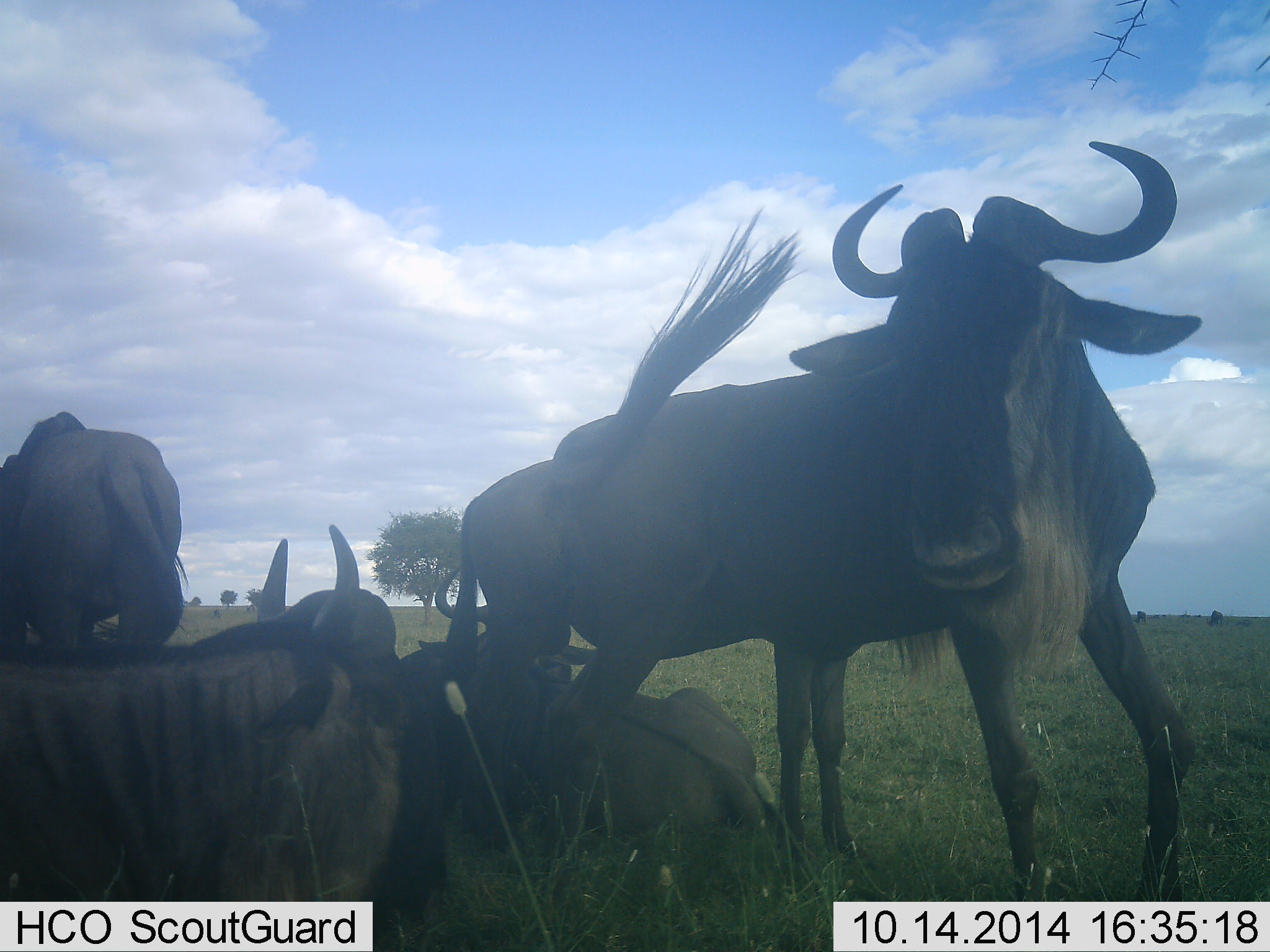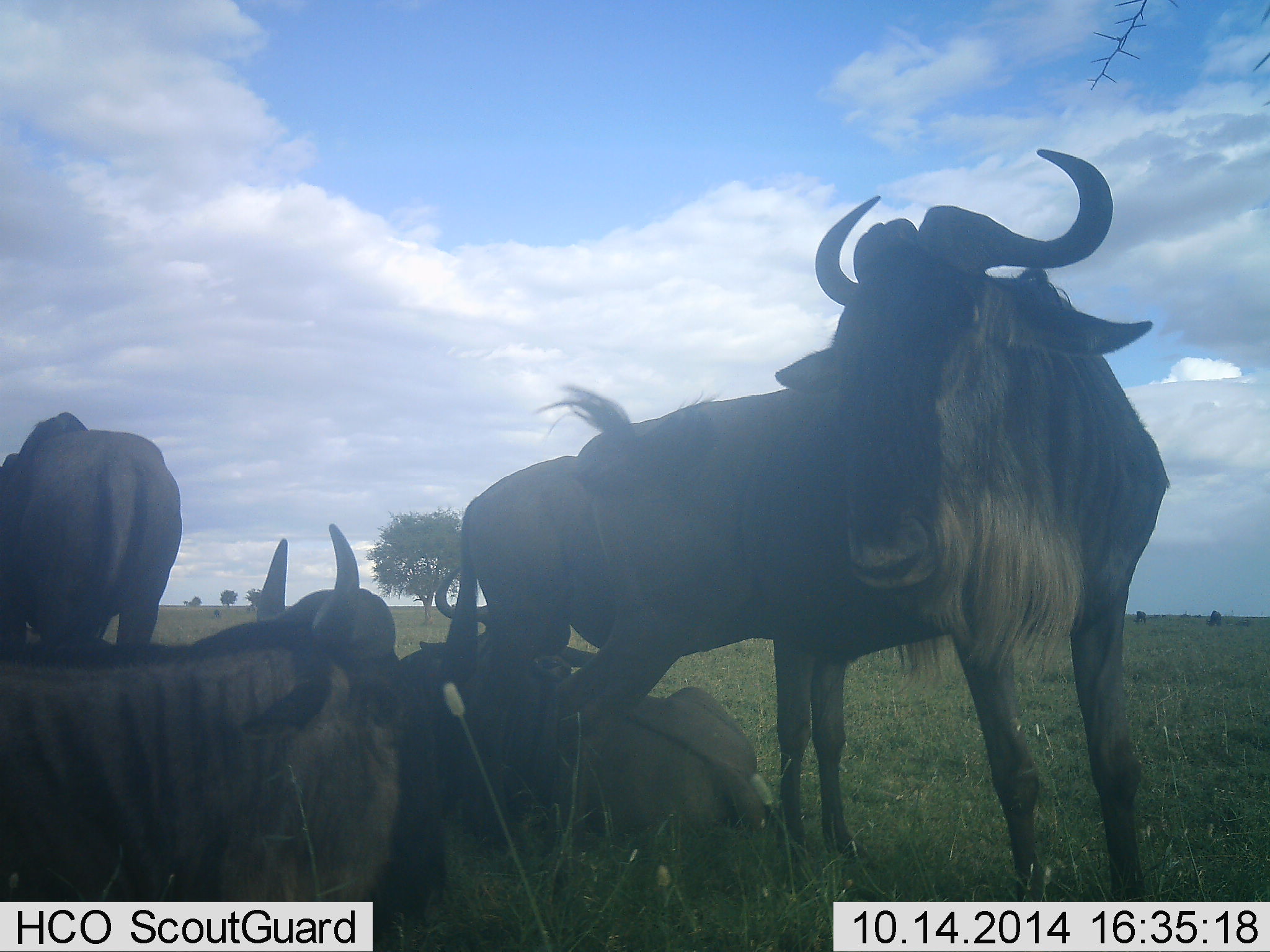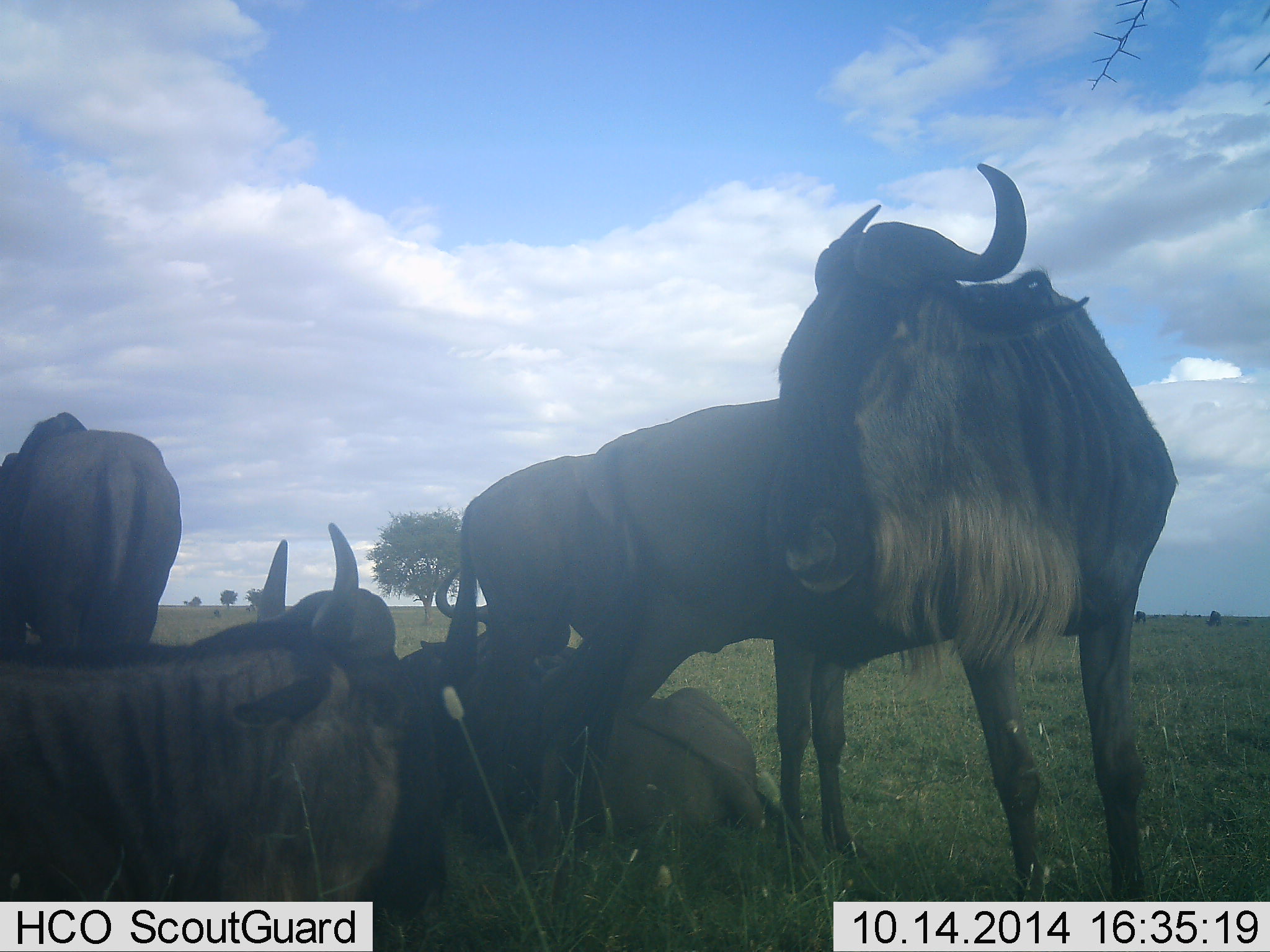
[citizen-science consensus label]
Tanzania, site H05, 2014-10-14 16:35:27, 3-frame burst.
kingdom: Animalia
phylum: Chordata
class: Mammalia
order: Artiodactyla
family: Bovidae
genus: Connochaetes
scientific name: Connochaetes taurinus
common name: blue wildebeest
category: wildebeest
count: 5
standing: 60%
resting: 90%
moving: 0%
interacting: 10%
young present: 0%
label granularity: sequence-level